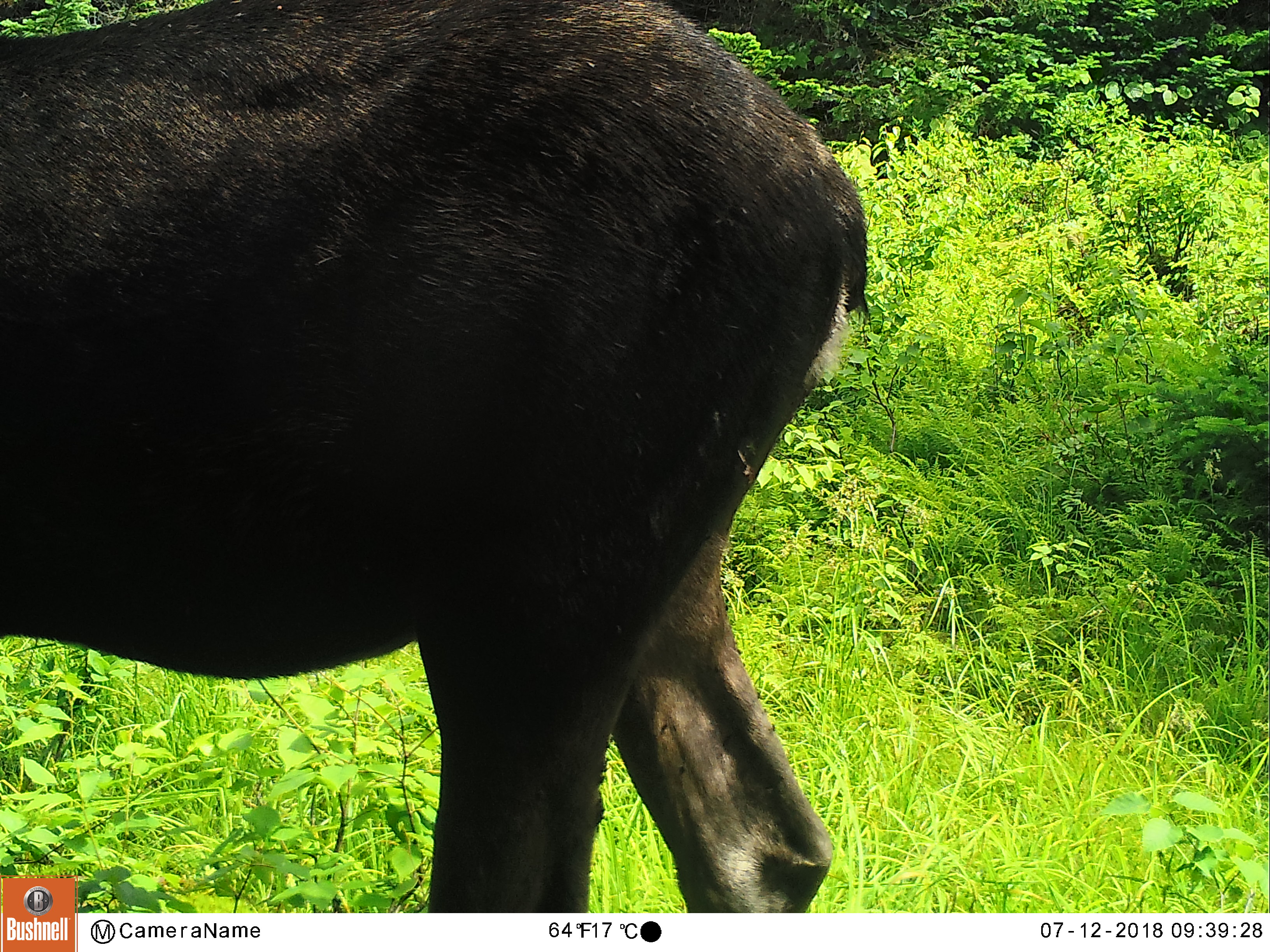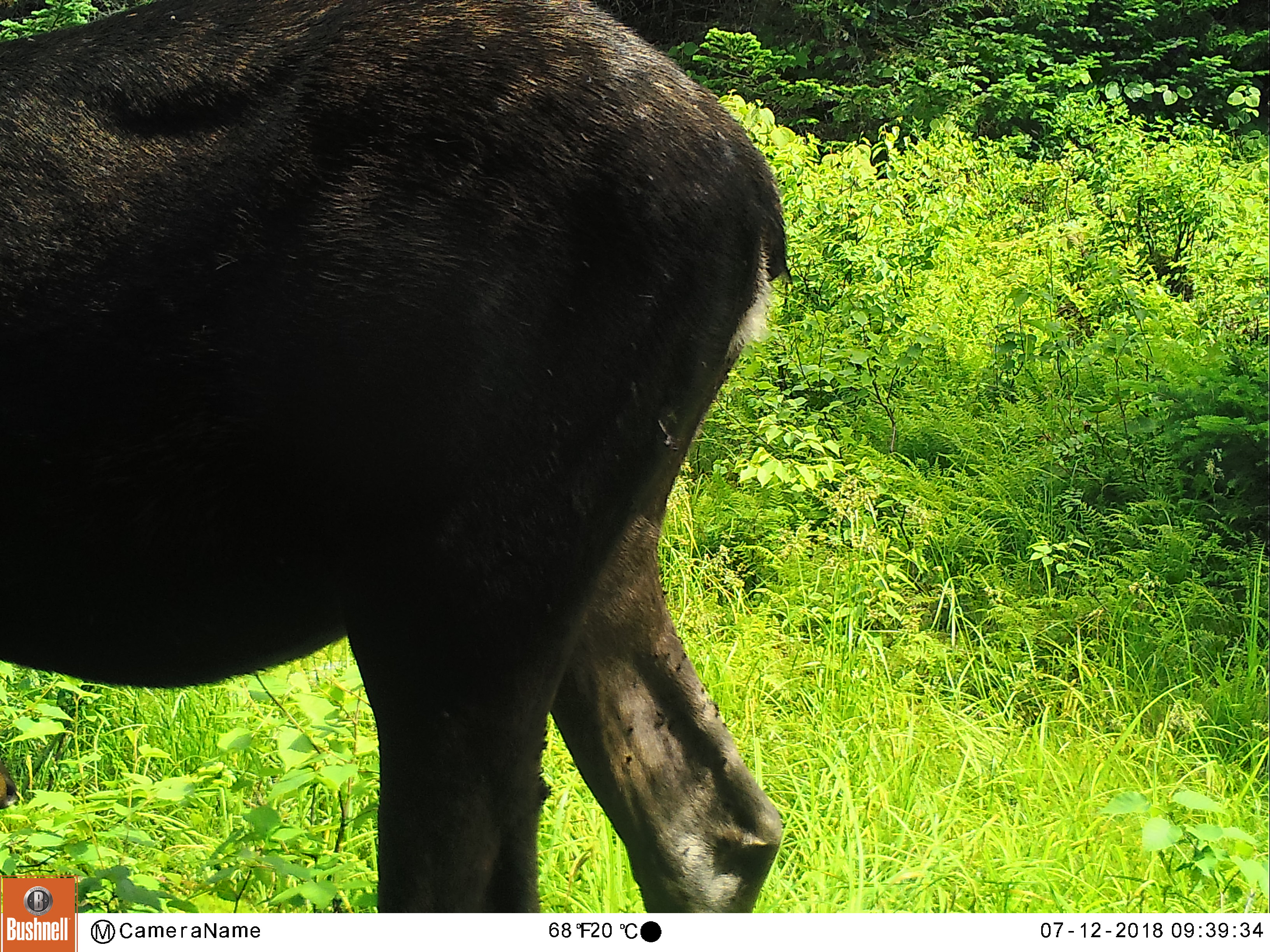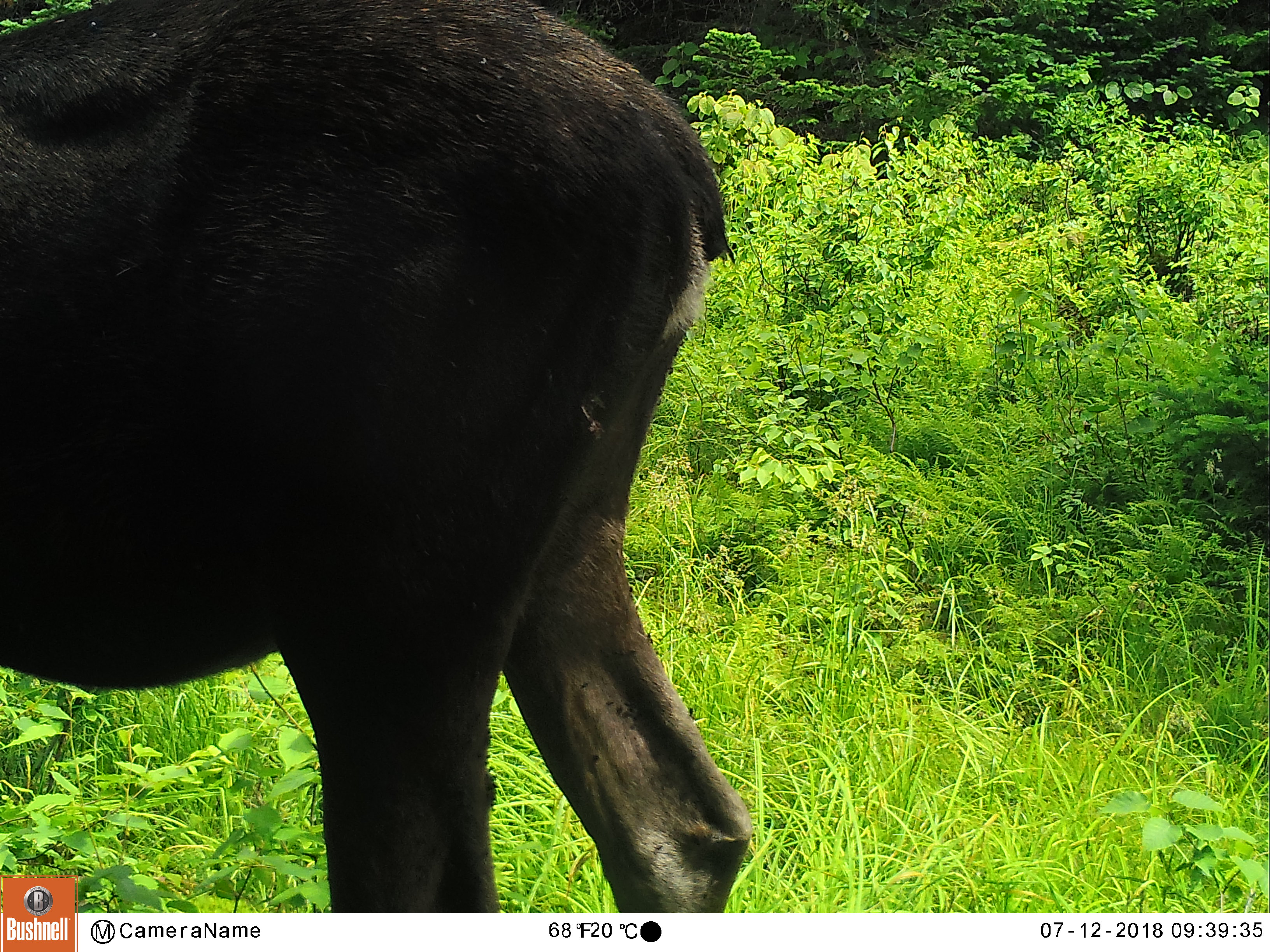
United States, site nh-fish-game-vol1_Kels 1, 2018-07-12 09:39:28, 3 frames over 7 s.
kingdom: Animalia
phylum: Chordata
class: Mammalia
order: Artiodactyla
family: Cervidae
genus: Alces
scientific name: Alces alces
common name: moose